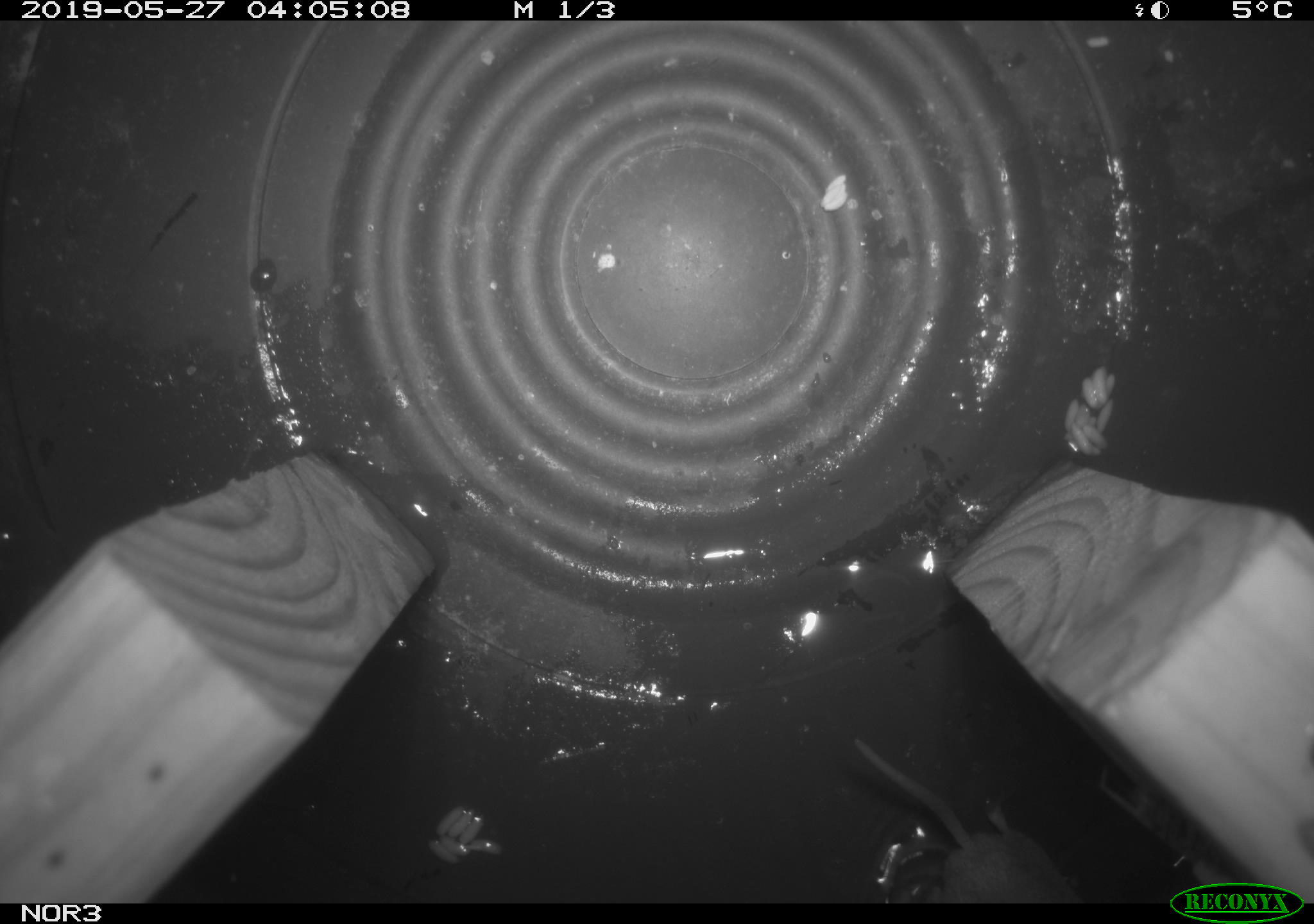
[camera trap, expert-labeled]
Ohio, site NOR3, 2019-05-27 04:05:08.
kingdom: Animalia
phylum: Chordata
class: Mammalia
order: Eulipotyphla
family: Soricidae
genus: Sorex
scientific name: Sorex cinereus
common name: masked shrew